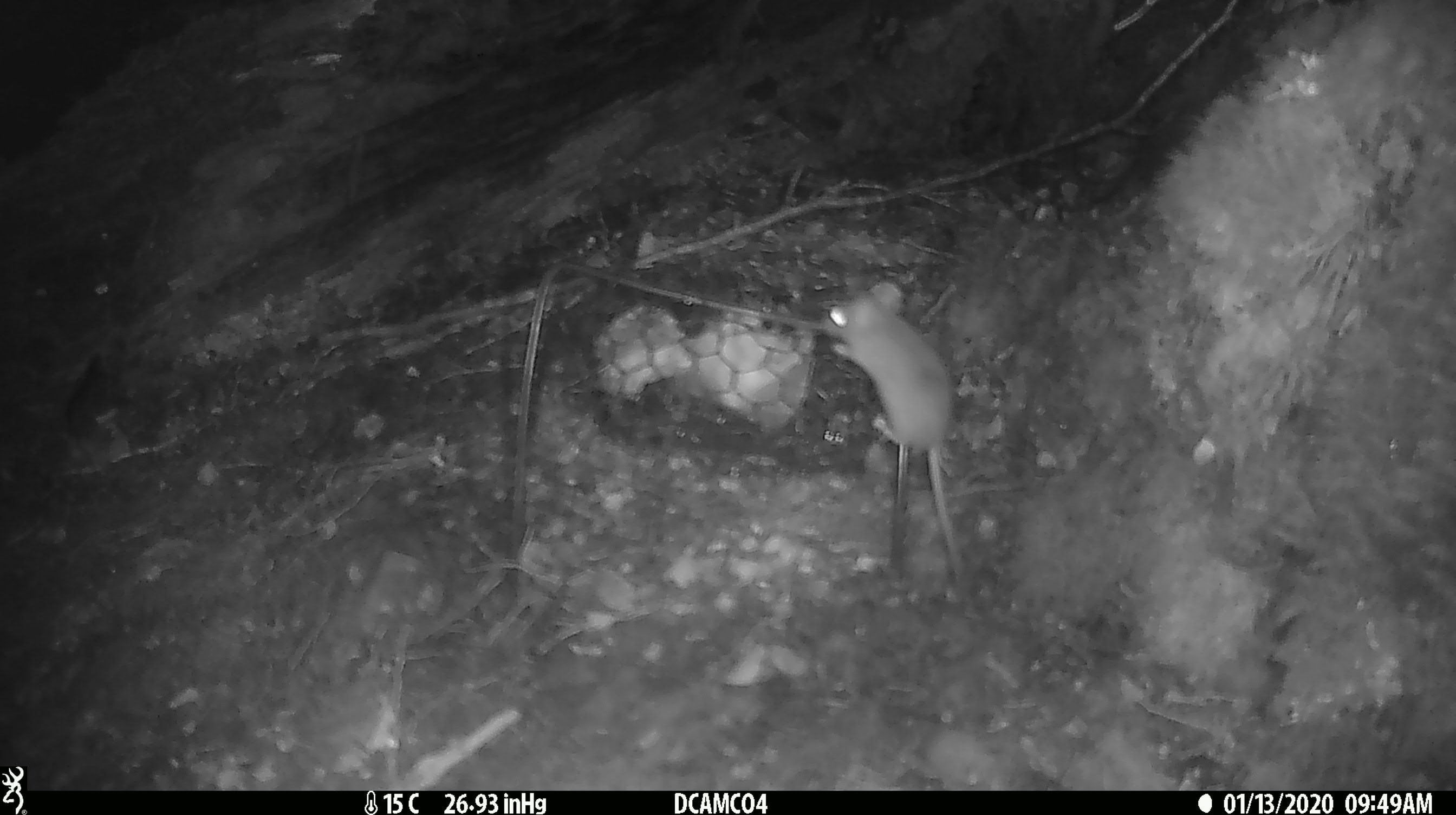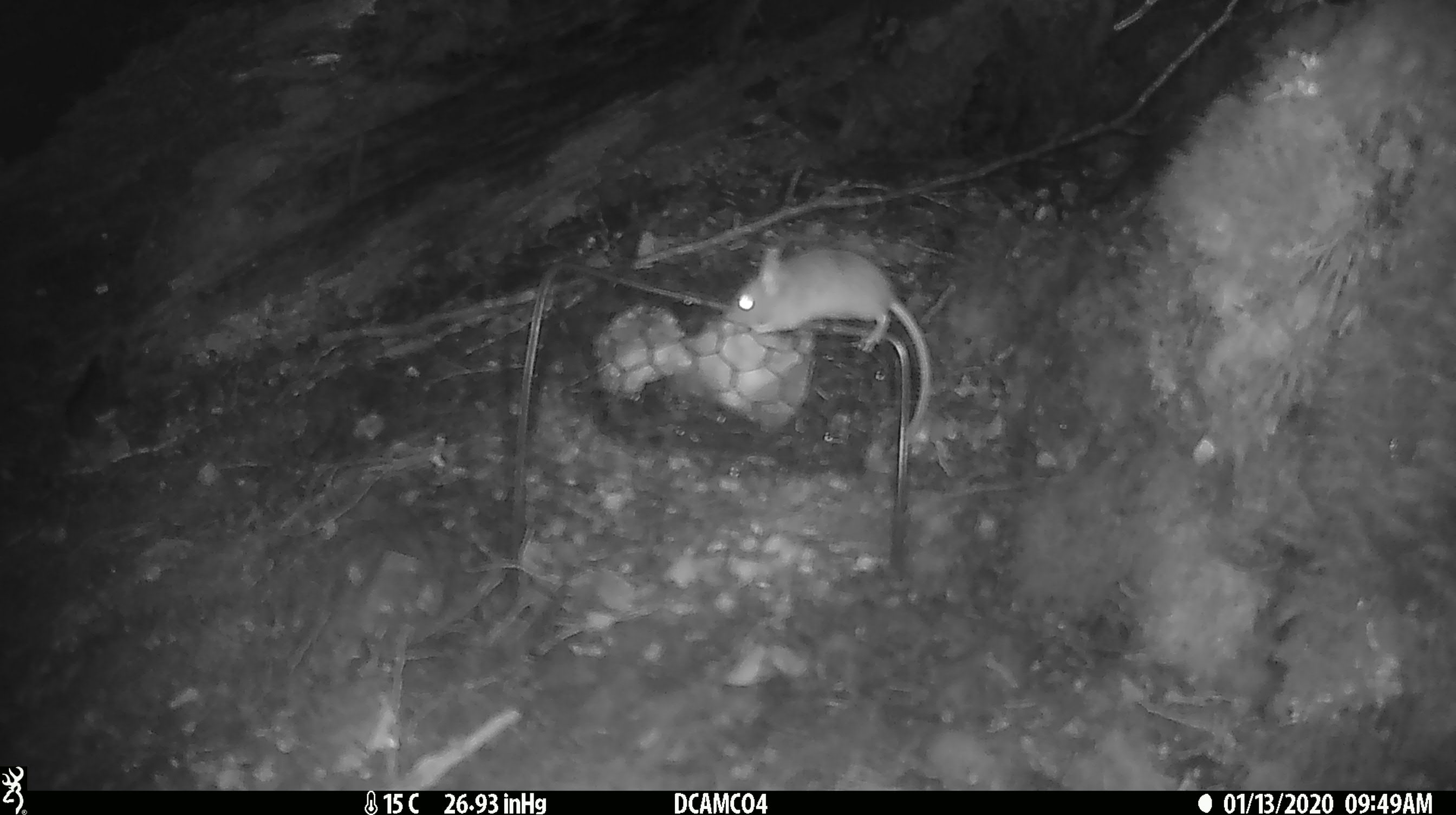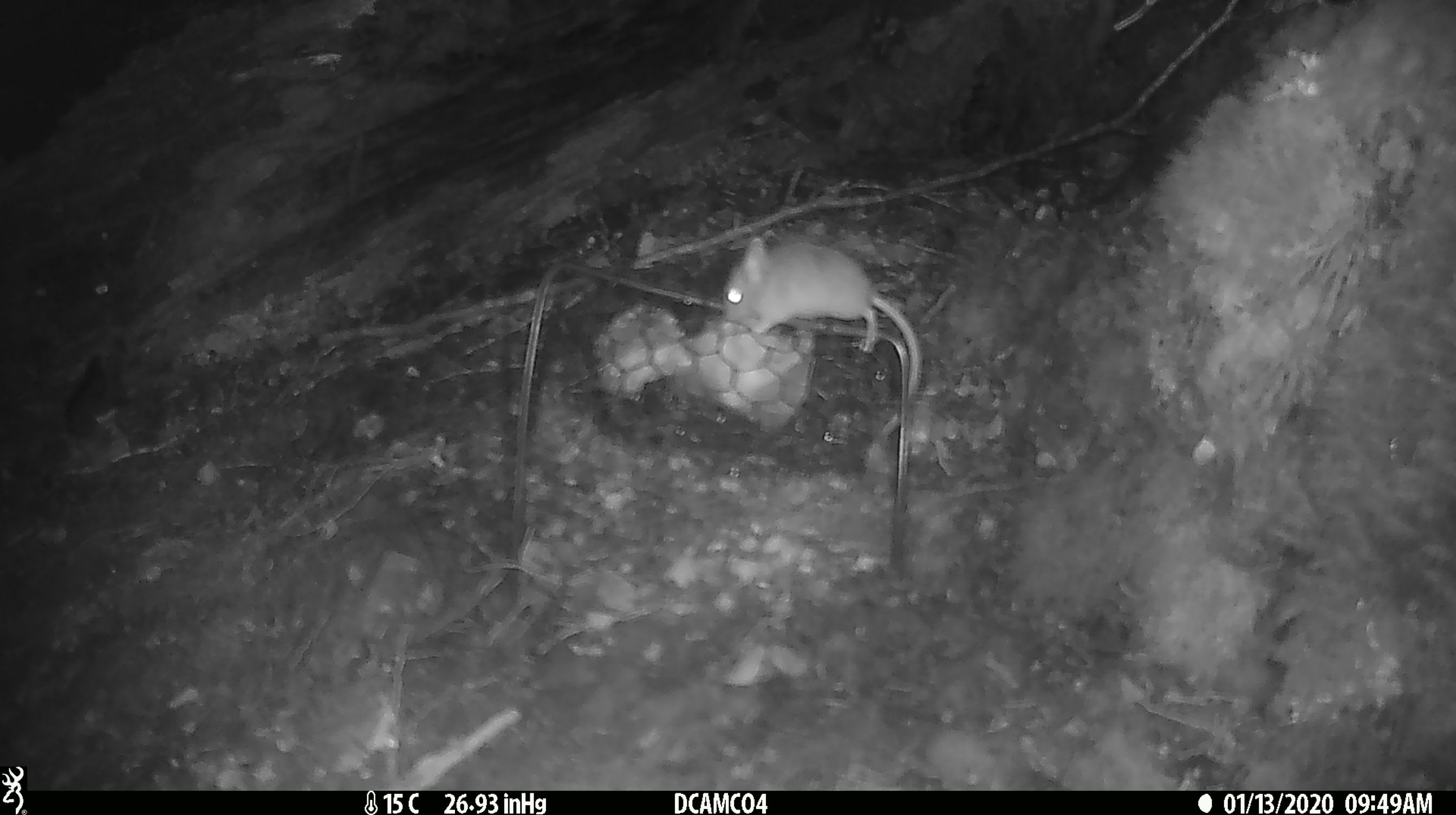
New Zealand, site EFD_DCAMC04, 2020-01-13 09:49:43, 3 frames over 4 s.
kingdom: Animalia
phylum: Chordata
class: Mammalia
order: Rodentia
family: Muridae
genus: Mus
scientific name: Mus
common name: mouse